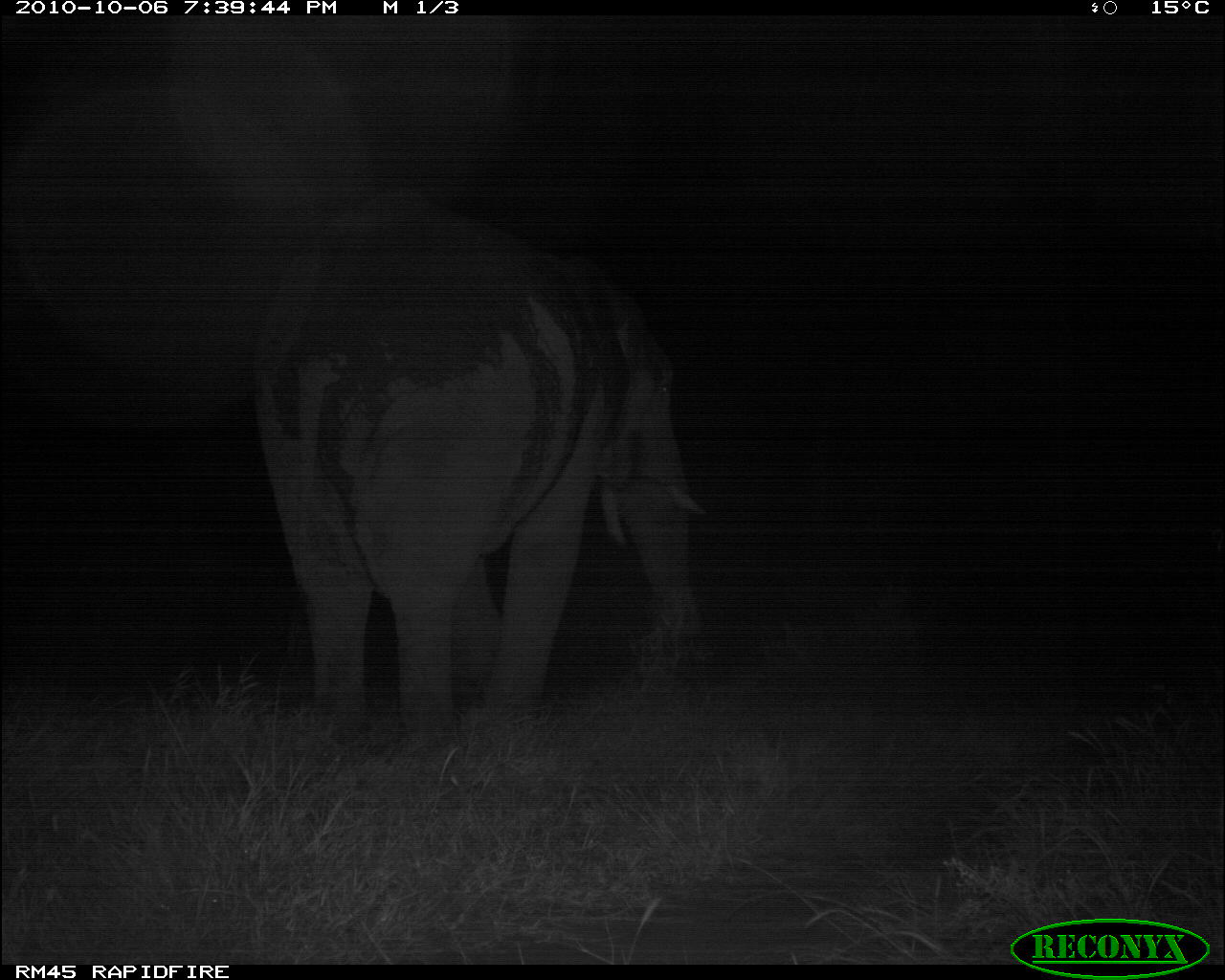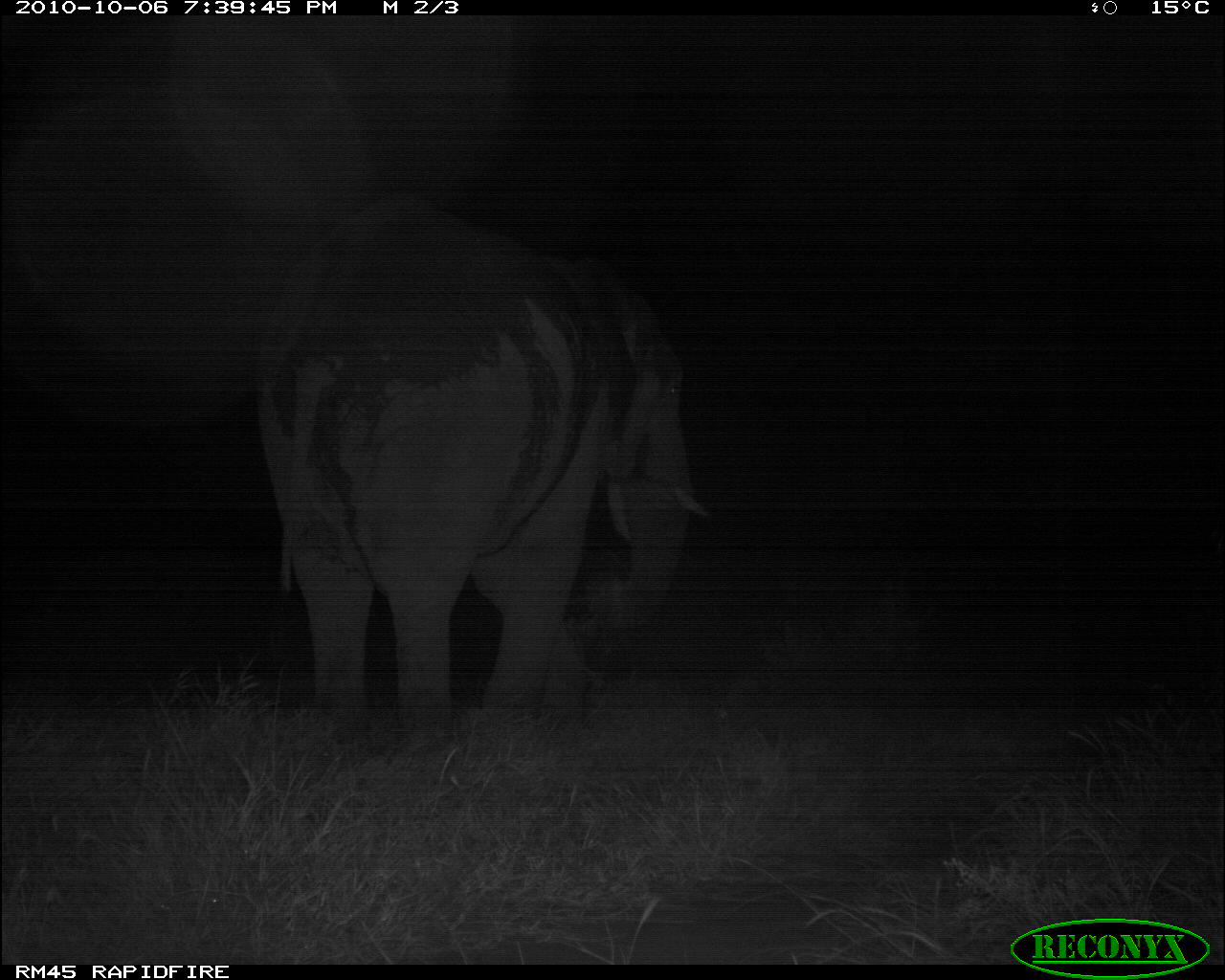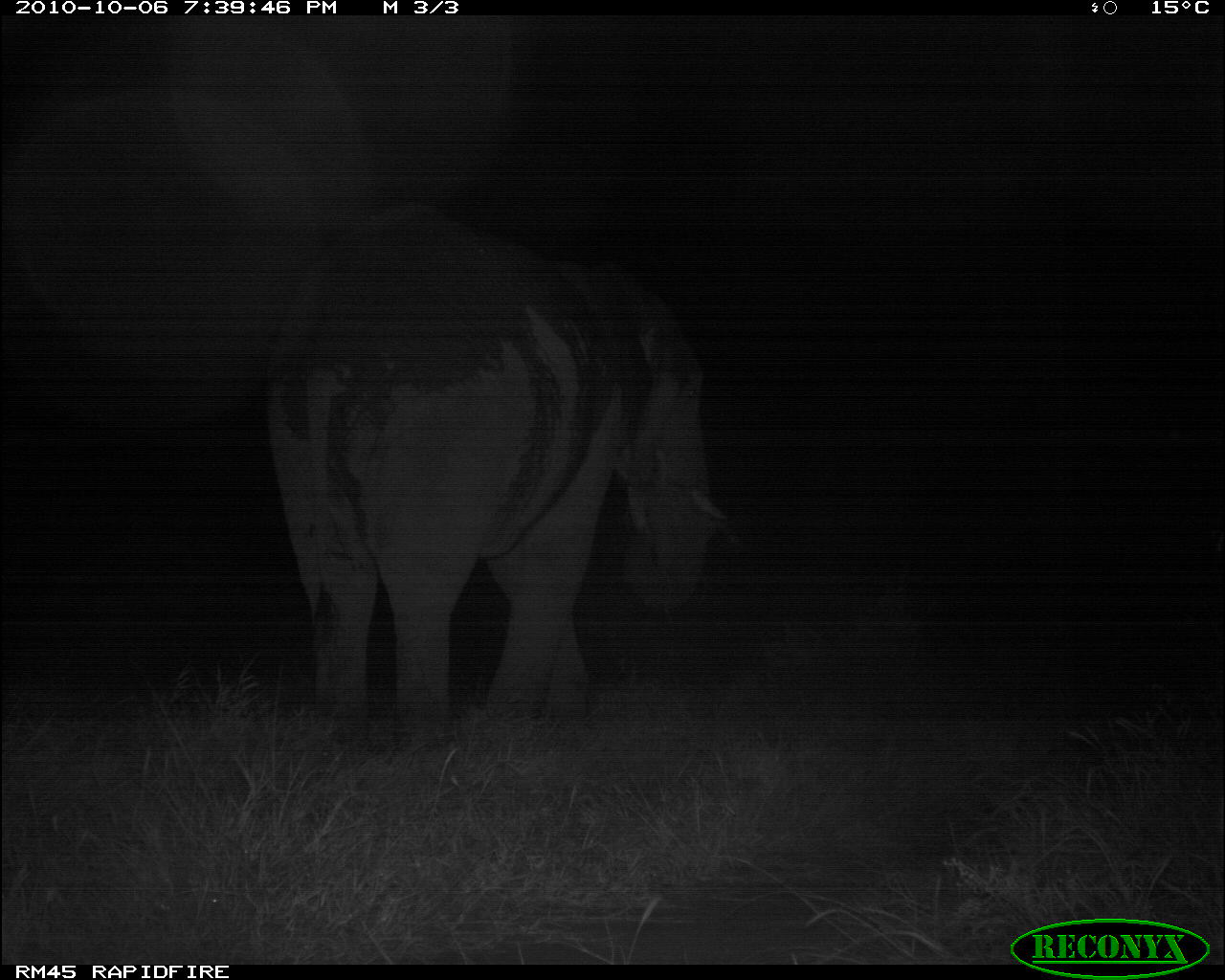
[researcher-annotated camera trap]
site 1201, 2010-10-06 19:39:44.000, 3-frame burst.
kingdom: Animalia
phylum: Chordata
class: Mammalia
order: Proboscidea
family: Elephantidae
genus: Loxodonta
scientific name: Loxodonta africana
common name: african bush elephant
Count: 1.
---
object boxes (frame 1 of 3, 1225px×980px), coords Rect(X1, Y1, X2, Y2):
loxodonta africana: Rect(237, 187, 704, 749)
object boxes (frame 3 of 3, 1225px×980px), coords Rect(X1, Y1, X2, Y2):
loxodonta africana: Rect(254, 195, 738, 730)